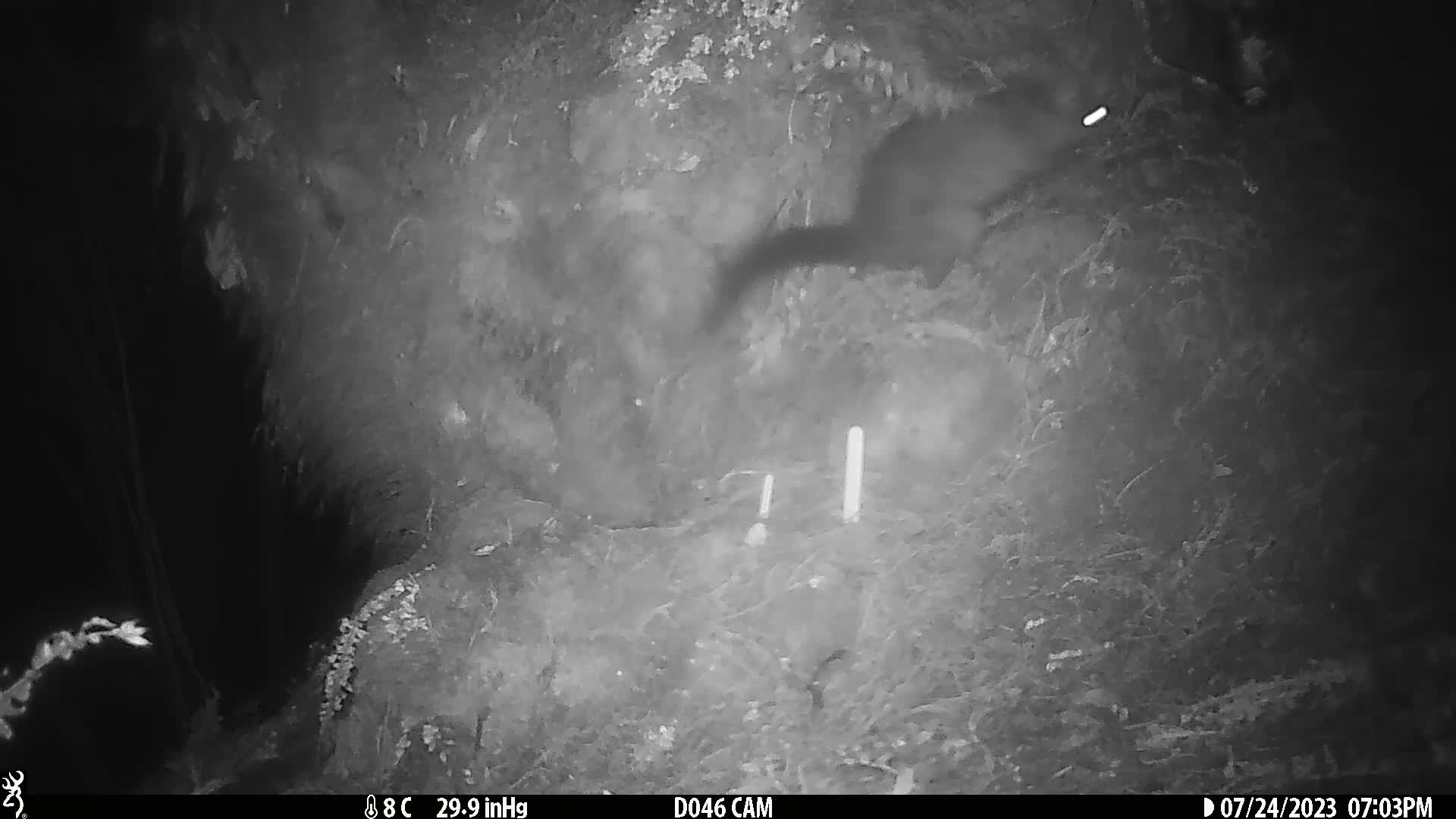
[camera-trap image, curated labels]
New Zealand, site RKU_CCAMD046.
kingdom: Animalia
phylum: Chordata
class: Mammalia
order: Diprotodontia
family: Phalangeridae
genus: Trichosurus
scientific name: Trichosurus vulpecula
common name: common brushtail possum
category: possum